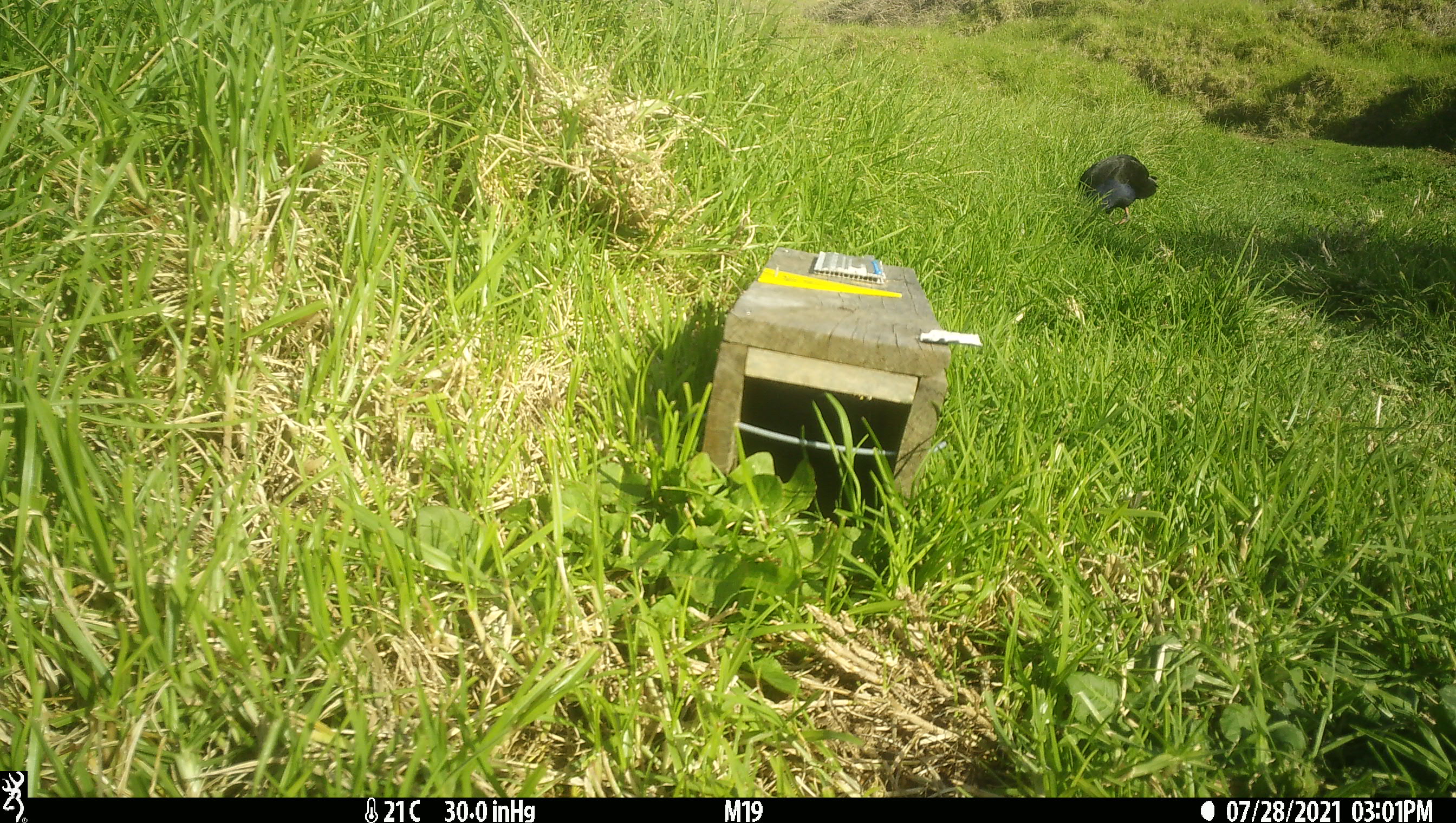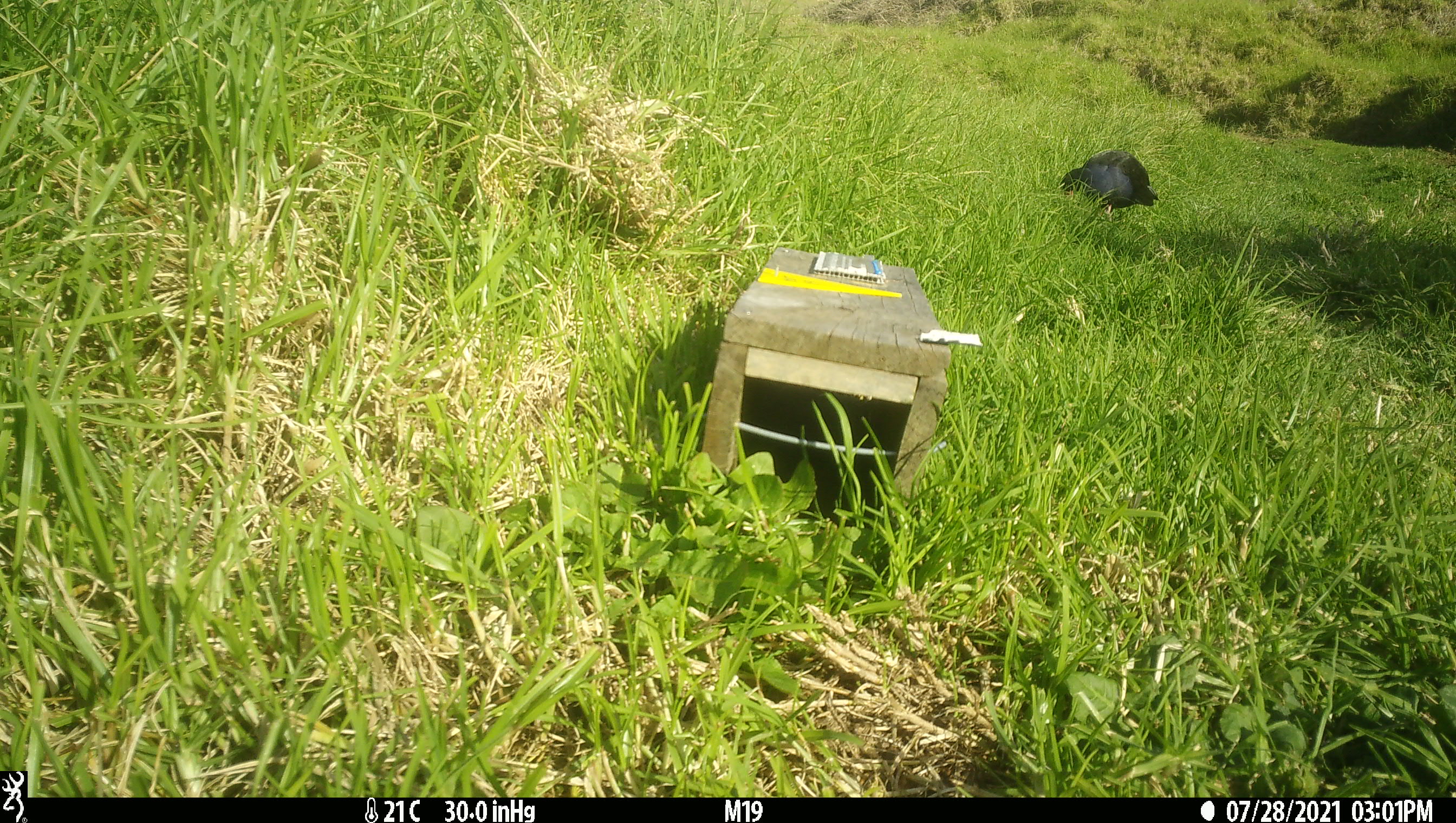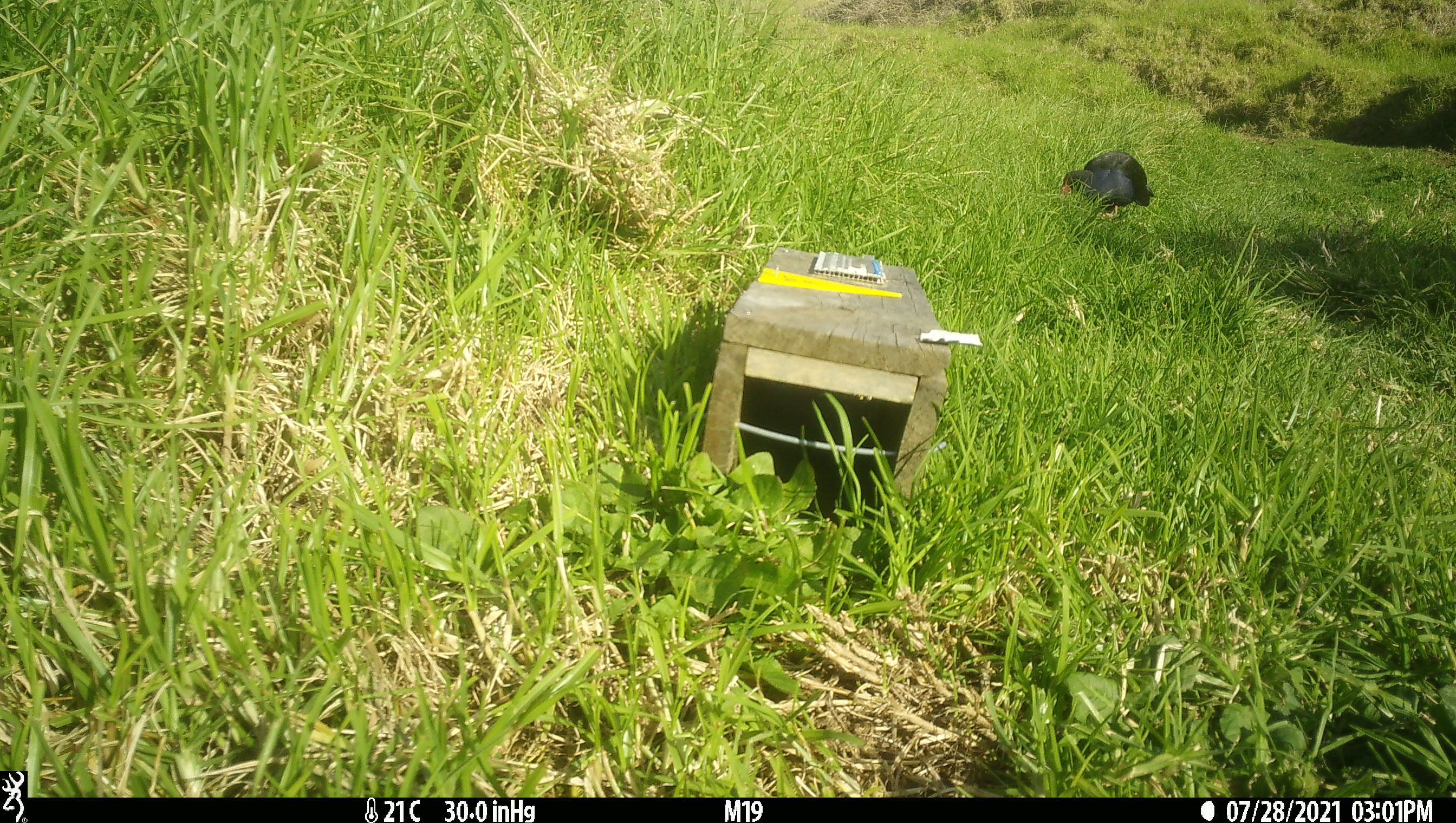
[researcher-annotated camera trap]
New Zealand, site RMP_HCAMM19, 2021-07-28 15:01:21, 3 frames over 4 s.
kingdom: Animalia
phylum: Chordata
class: Aves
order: Gruiformes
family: Rallidae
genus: Porphyrio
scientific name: Porphyrio melanotus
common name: australasian swamphen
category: pukeko